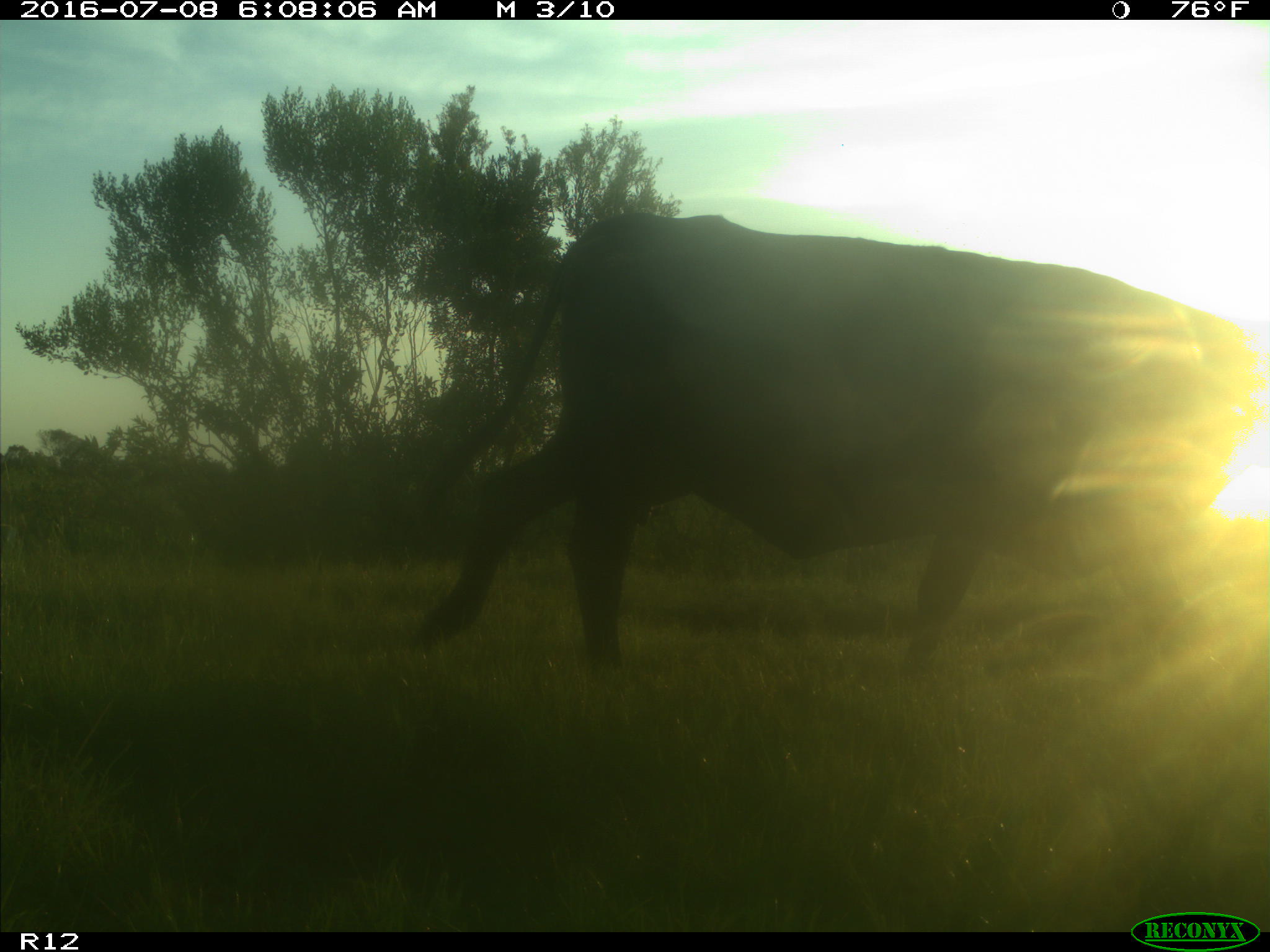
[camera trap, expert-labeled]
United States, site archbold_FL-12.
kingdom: Animalia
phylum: Chordata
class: Mammalia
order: Artiodactyla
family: Bovidae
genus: Bos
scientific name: Bos taurus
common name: domestic cow